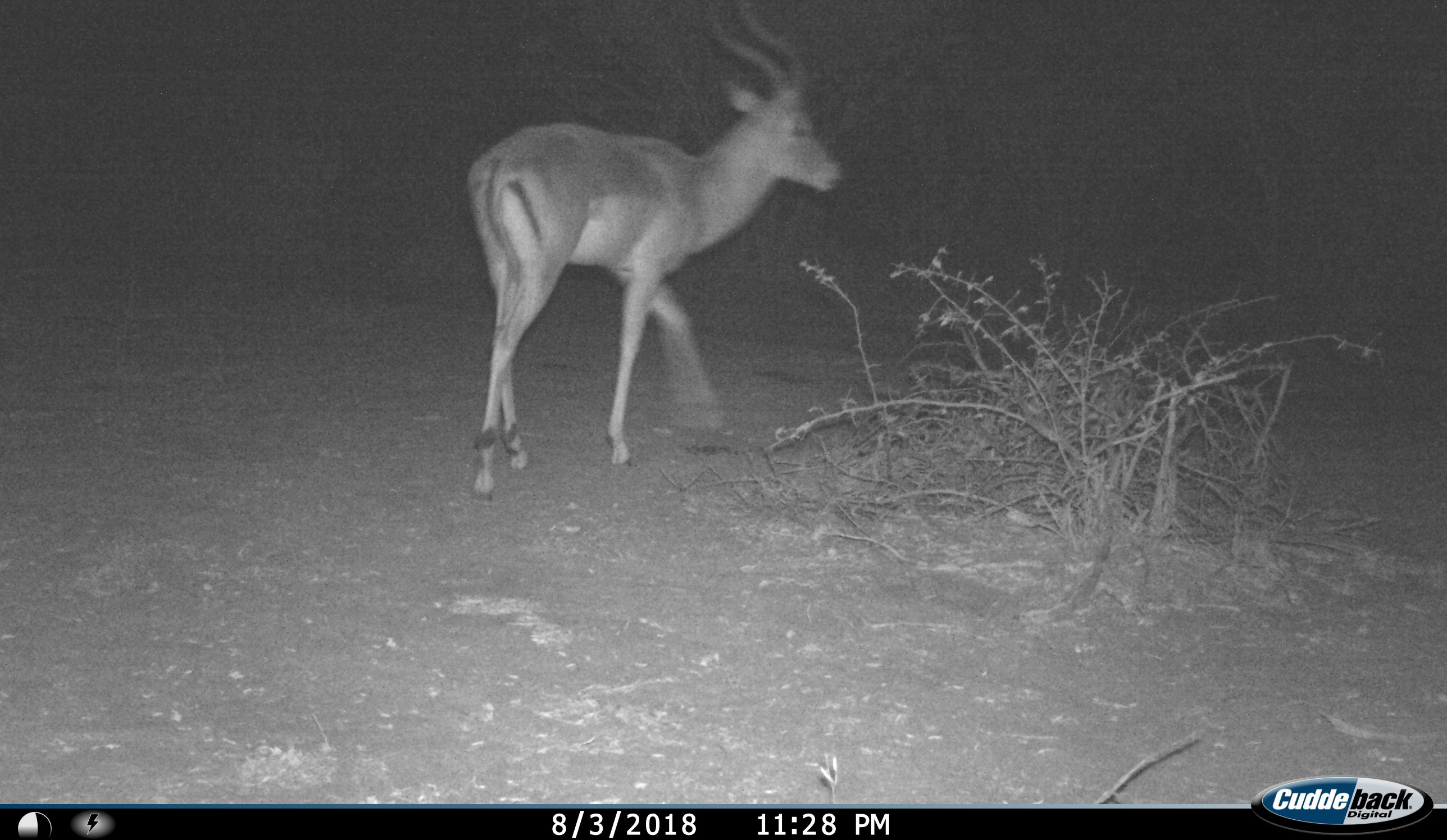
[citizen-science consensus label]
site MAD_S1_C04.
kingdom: Animalia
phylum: Chordata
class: Mammalia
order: Artiodactyla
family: Bovidae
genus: Aepyceros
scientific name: Aepyceros melampus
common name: impala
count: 1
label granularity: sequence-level